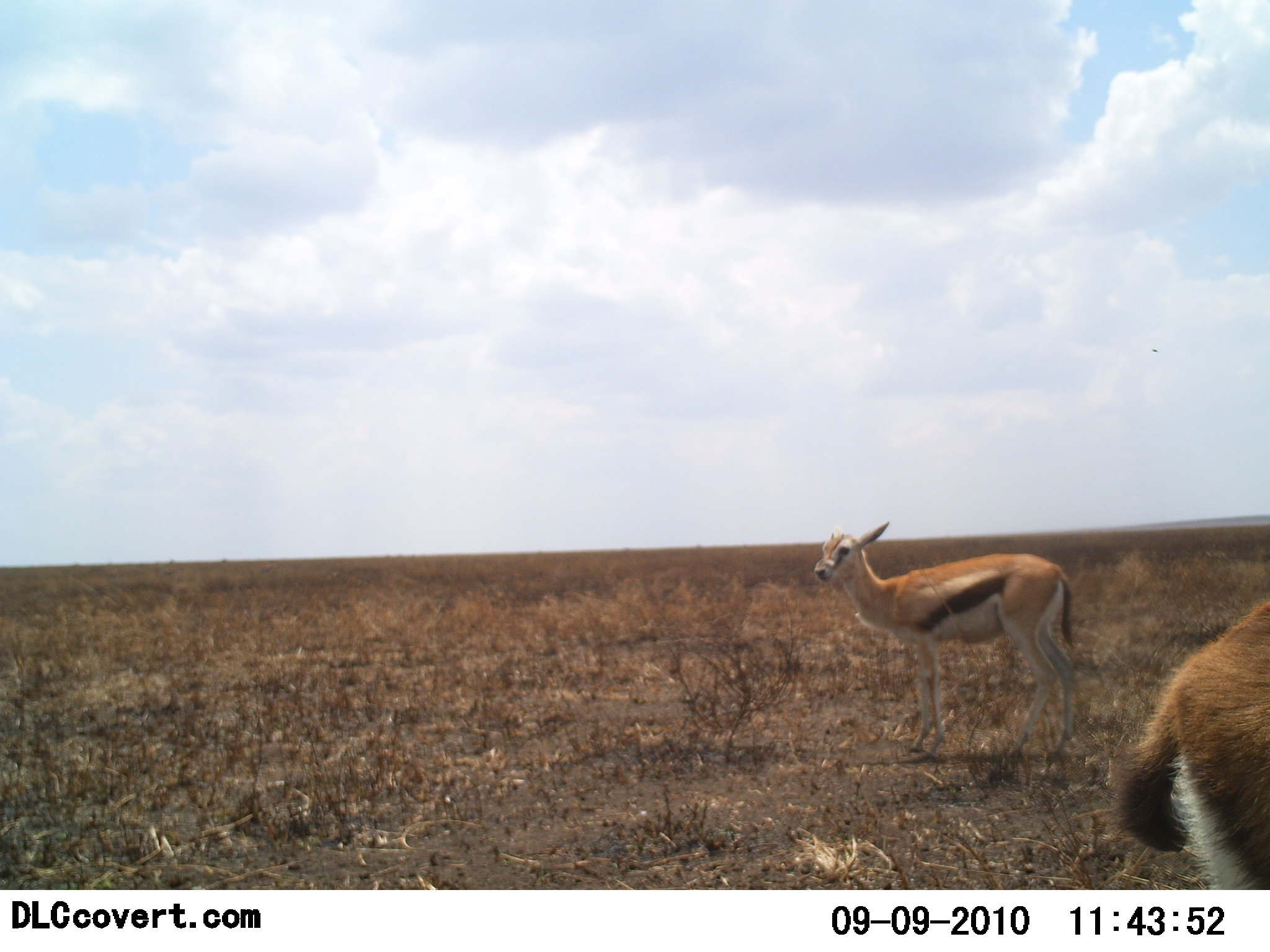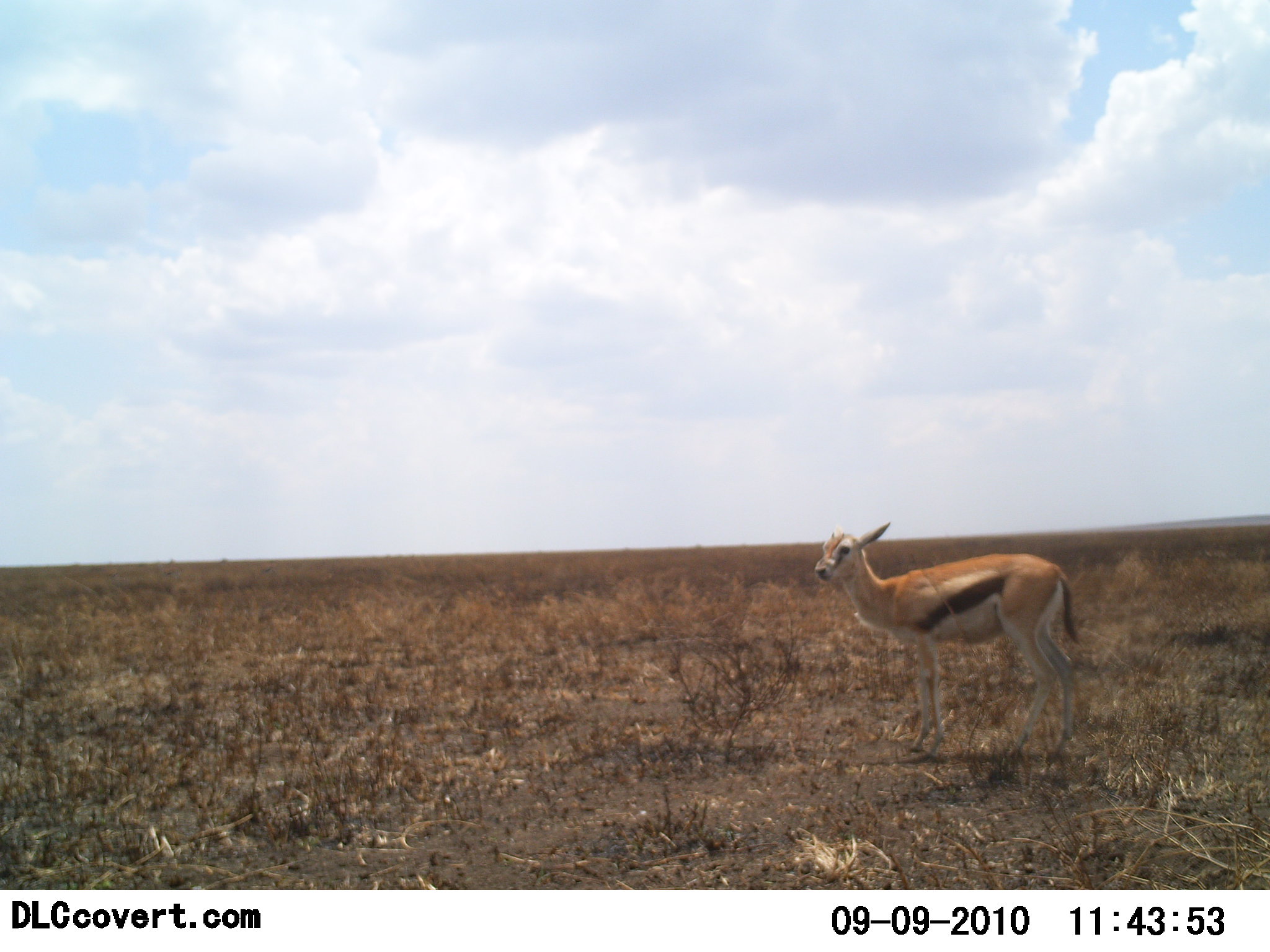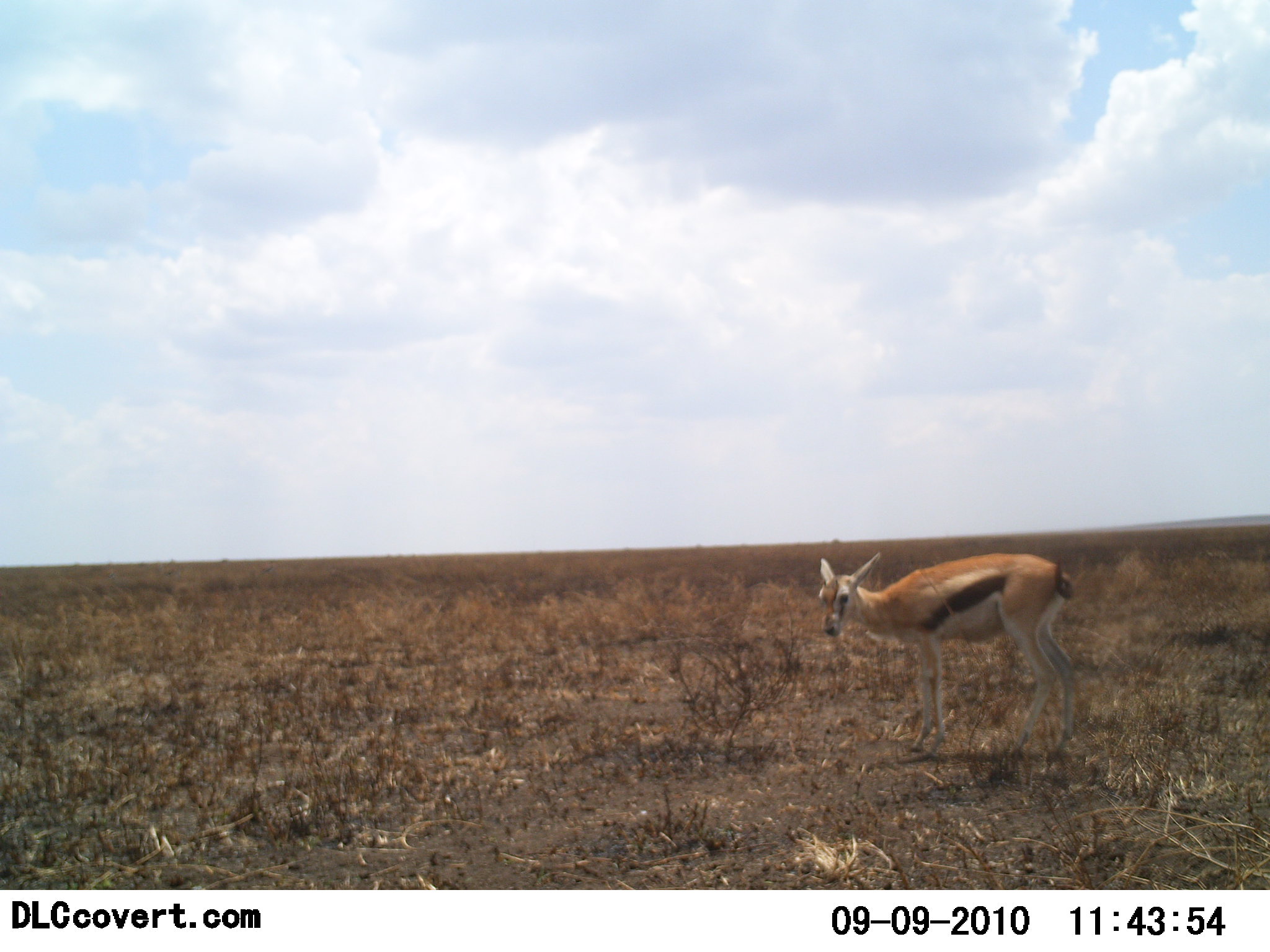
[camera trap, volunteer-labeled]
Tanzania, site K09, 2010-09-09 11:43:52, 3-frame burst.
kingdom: Animalia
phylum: Chordata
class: Mammalia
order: Artiodactyla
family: Bovidae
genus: Eudorcas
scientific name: Eudorcas thomsonii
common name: thomson's gazelle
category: gazellethomsons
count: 2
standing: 80%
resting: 0%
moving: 47%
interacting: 0%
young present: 7%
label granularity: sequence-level